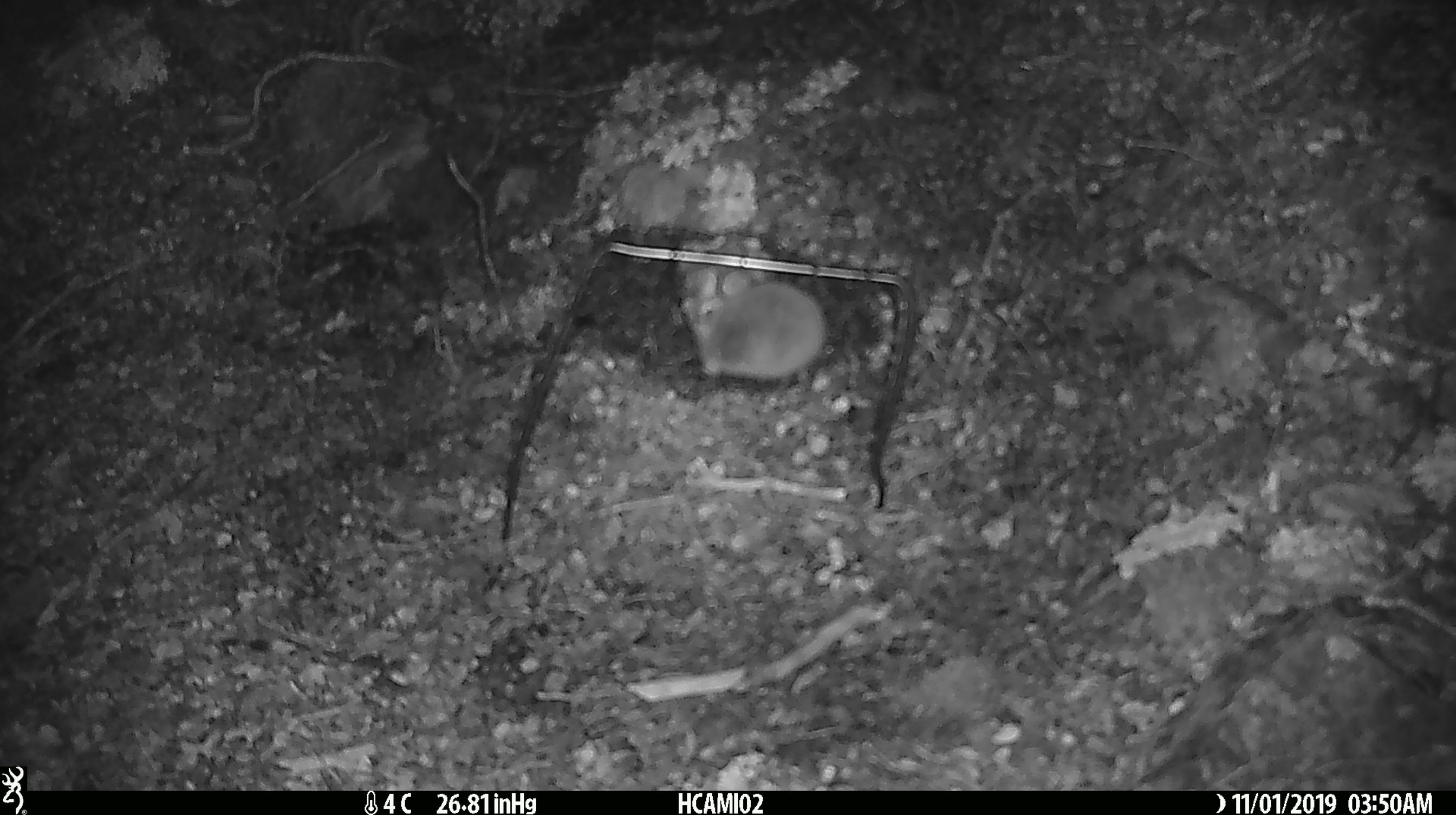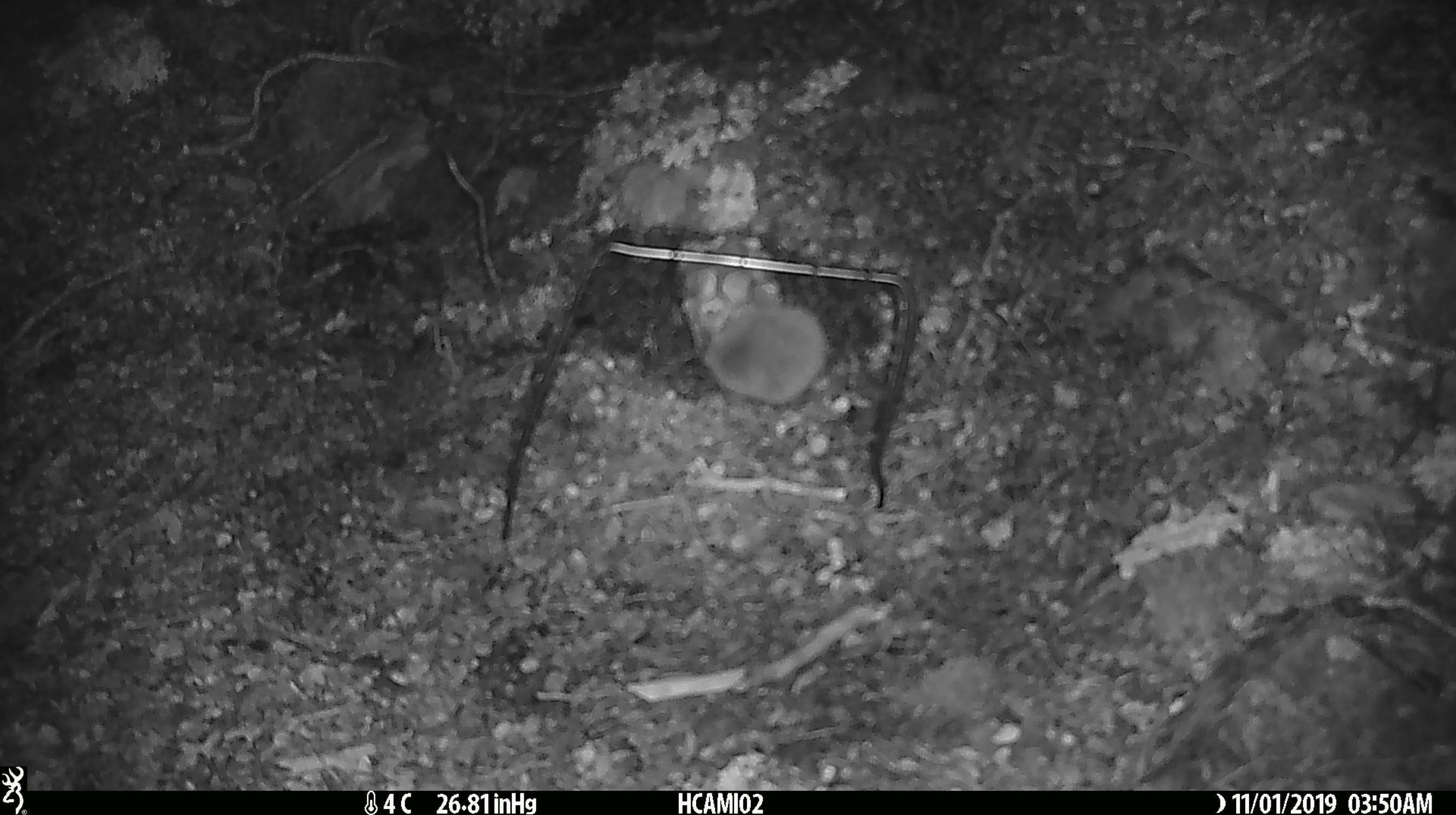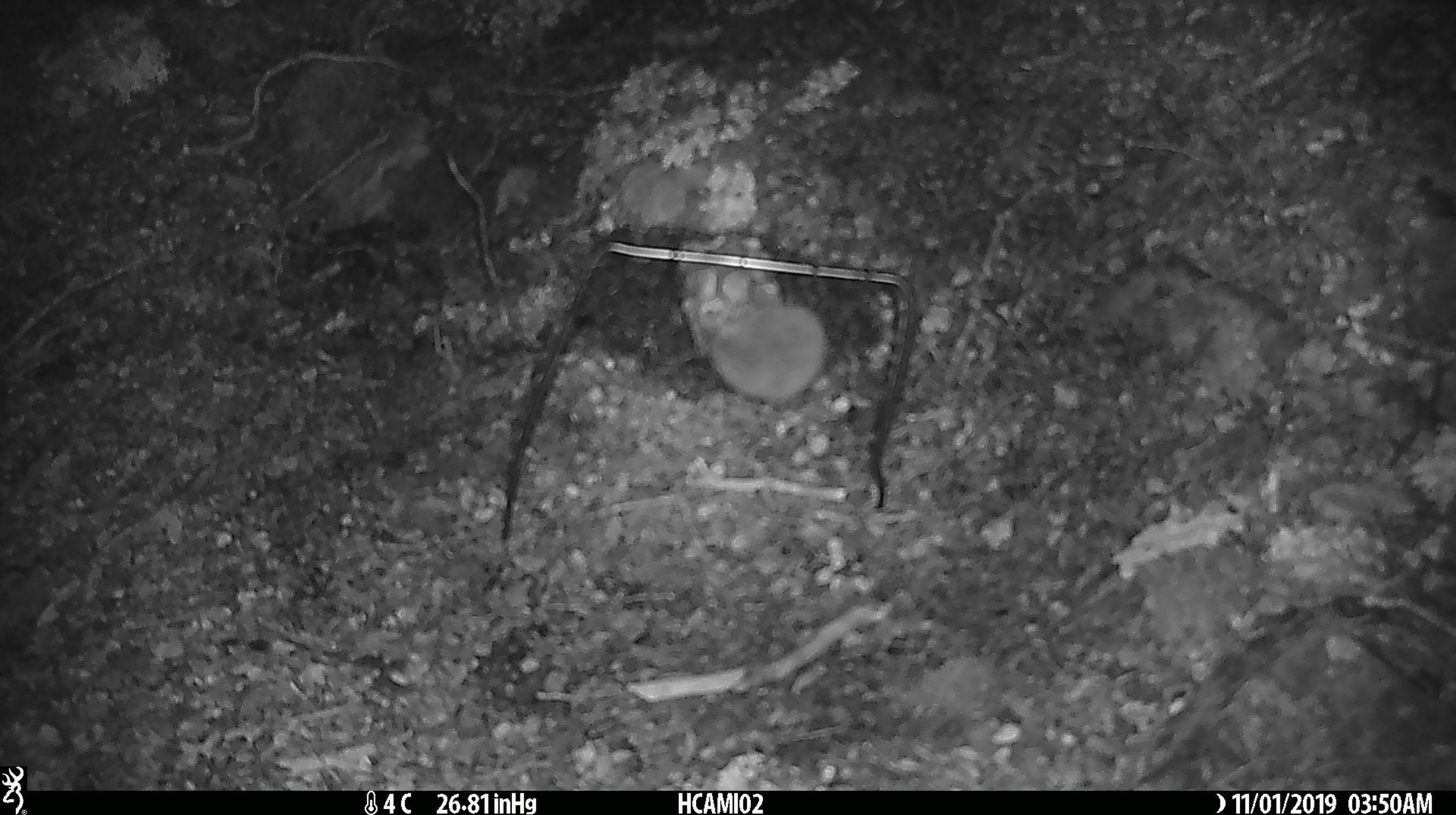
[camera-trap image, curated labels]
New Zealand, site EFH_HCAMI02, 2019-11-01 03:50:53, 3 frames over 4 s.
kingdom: Animalia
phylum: Chordata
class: Mammalia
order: Rodentia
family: Muridae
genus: Mus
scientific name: Mus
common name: mouse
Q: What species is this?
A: Mouse (Mus).